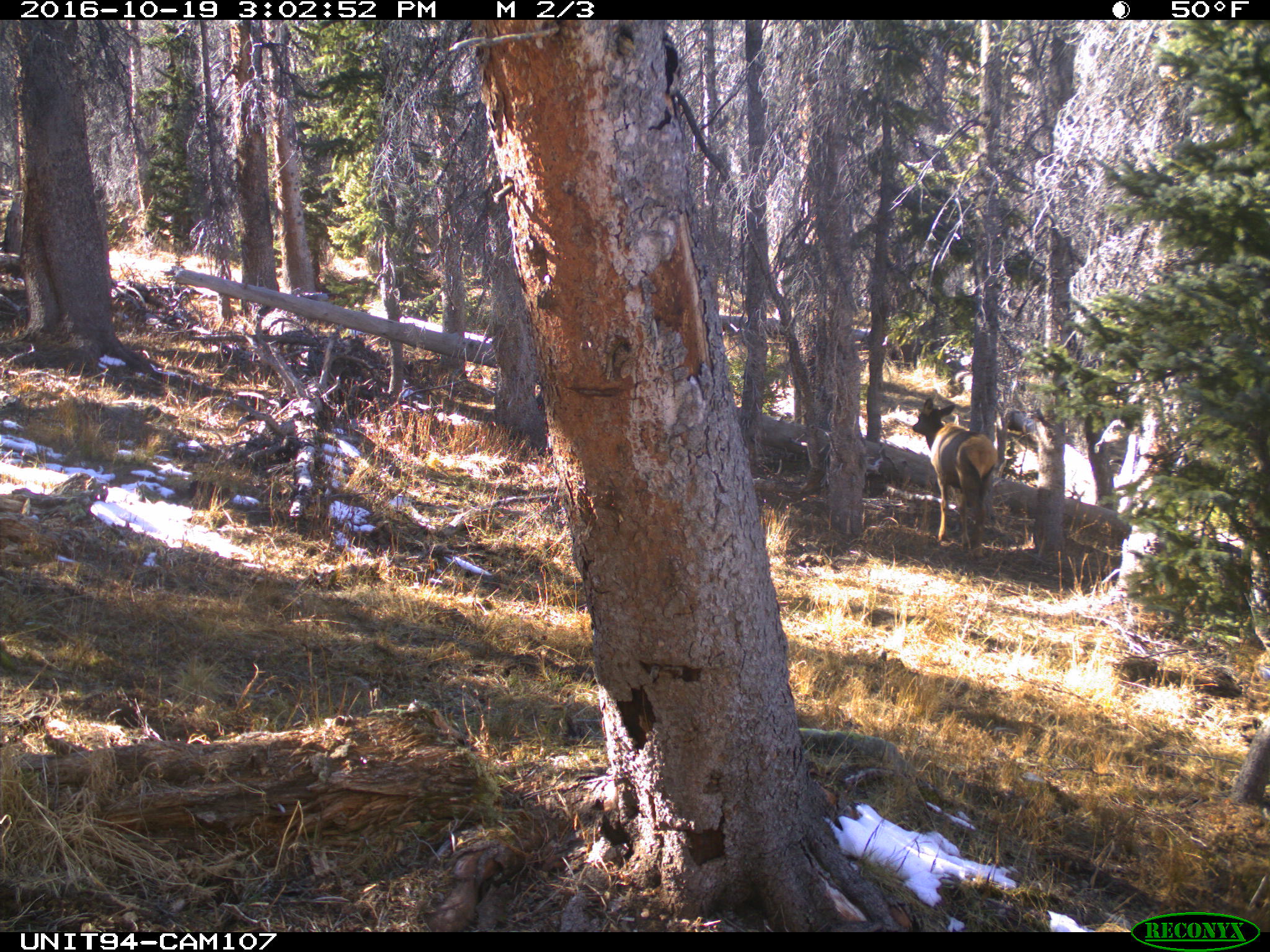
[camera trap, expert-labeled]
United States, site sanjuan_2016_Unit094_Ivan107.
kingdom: Animalia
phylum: Chordata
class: Mammalia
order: Artiodactyla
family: Cervidae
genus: Cervus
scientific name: Cervus elaphus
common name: red deer